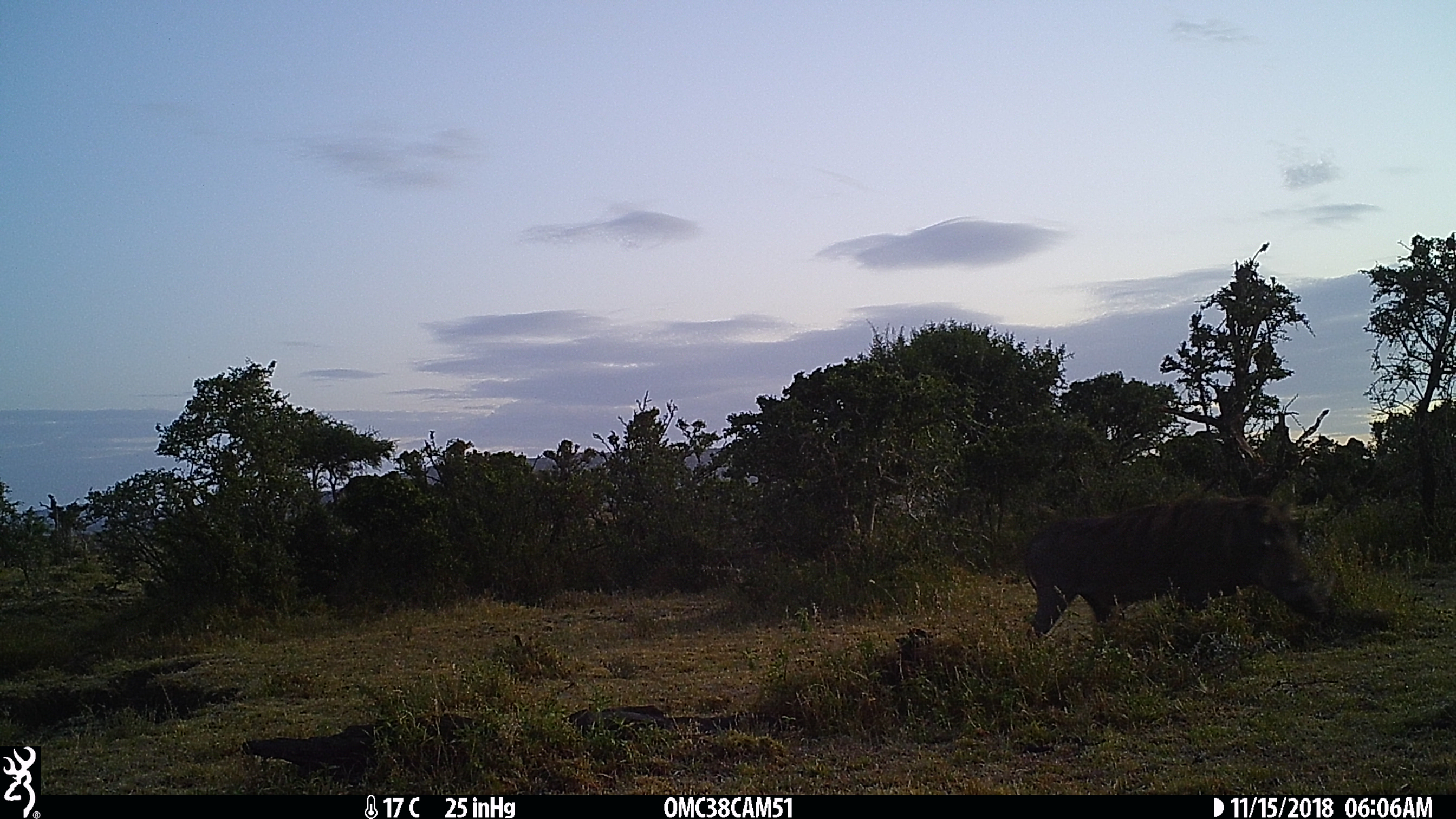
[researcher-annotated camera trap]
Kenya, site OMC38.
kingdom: Animalia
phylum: Chordata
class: Mammalia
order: Artiodactyla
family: Suidae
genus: Phacochoerus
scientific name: Phacochoerus africanus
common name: common warthog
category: warthog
Warthog (common warthog) (Phacochoerus africanus).